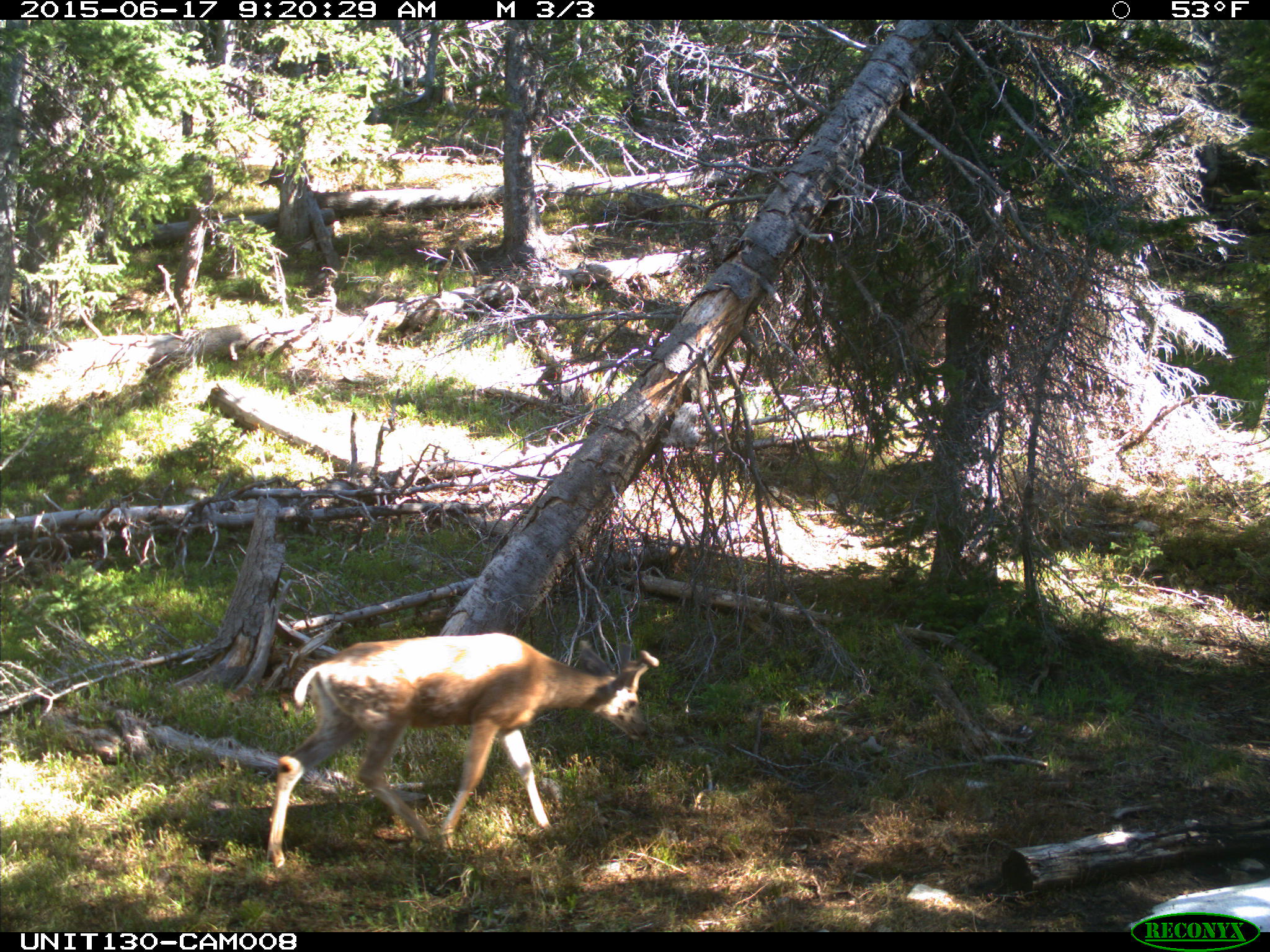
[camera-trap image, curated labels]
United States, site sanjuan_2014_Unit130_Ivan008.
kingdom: Animalia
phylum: Chordata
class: Mammalia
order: Artiodactyla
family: Cervidae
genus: Odocoileus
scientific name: Odocoileus hemionus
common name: mule deer